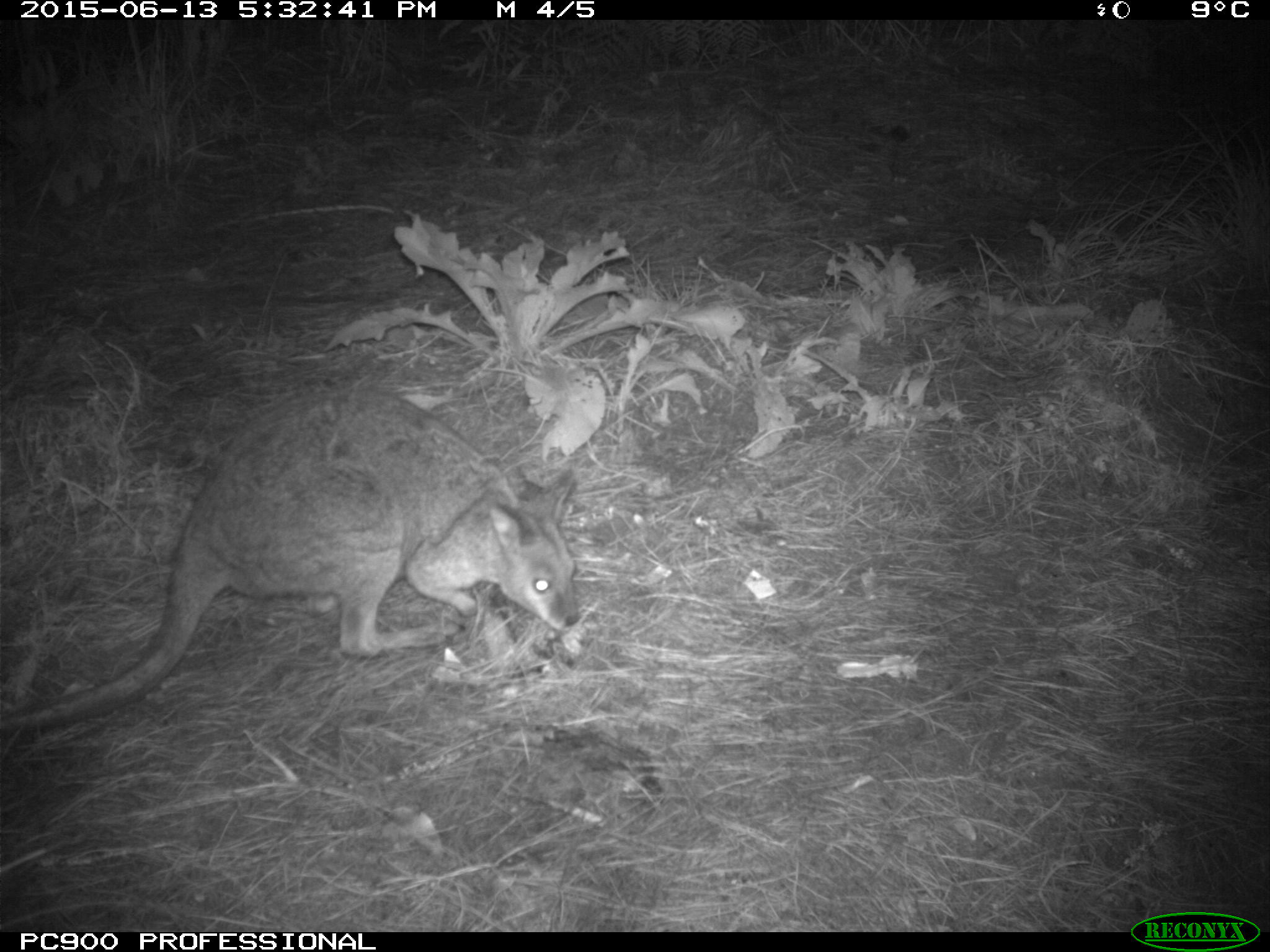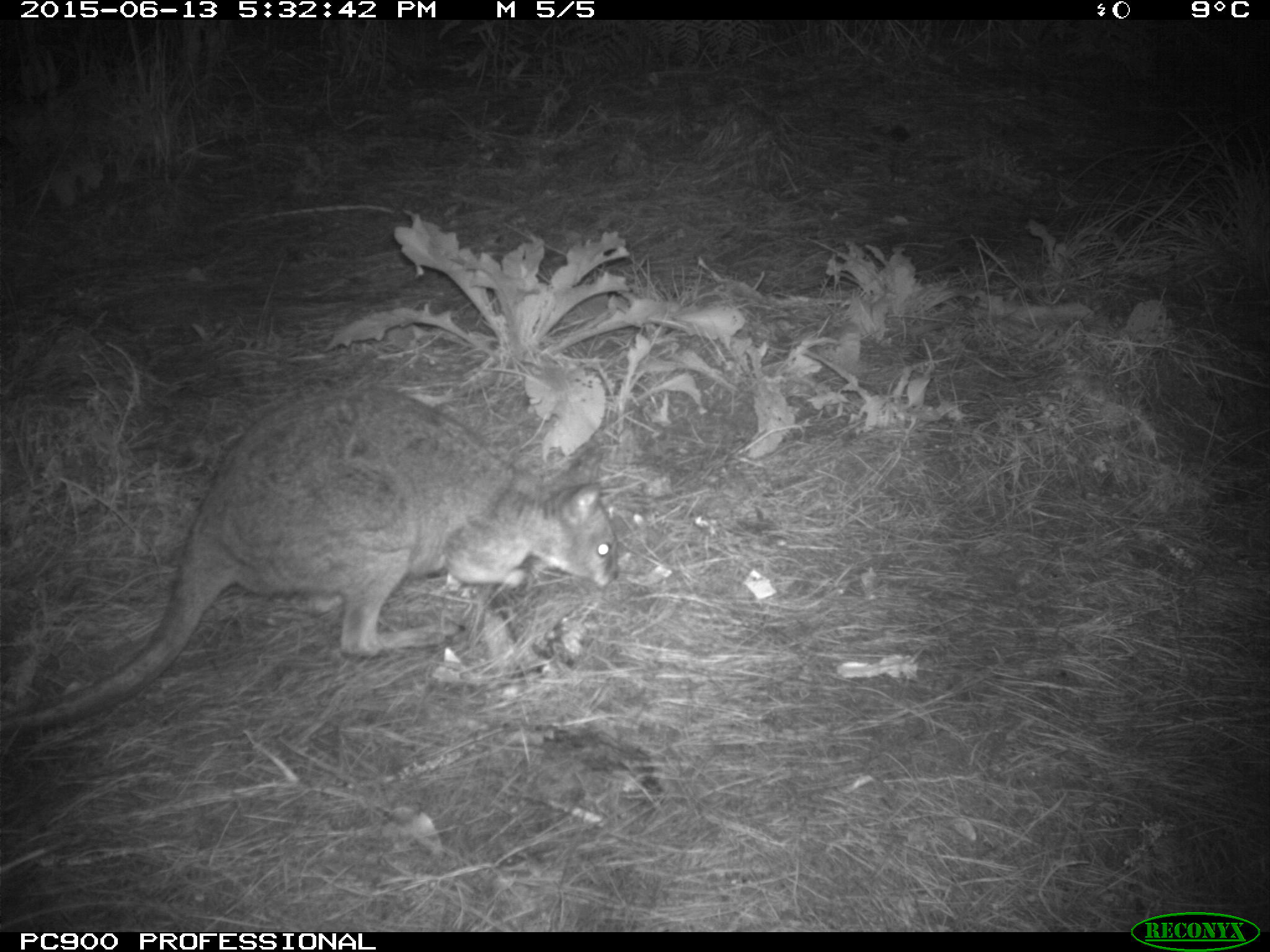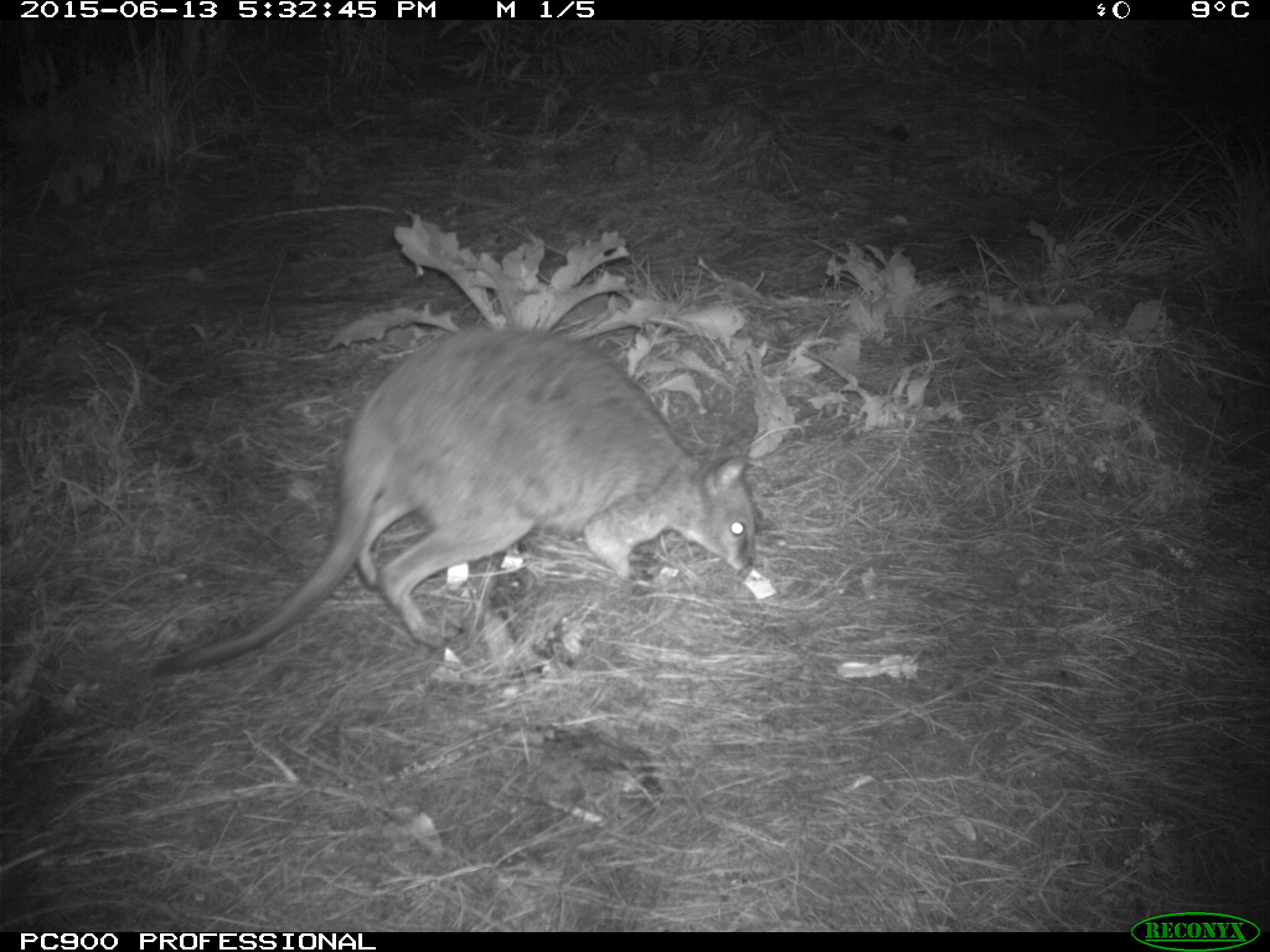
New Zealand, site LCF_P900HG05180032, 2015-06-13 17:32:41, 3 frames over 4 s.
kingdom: Animalia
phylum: Chordata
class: Mammalia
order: Diprotodontia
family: Macropodidae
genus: Notamacropus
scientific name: Notamacropus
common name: wallaby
Wallaby (Notamacropus).